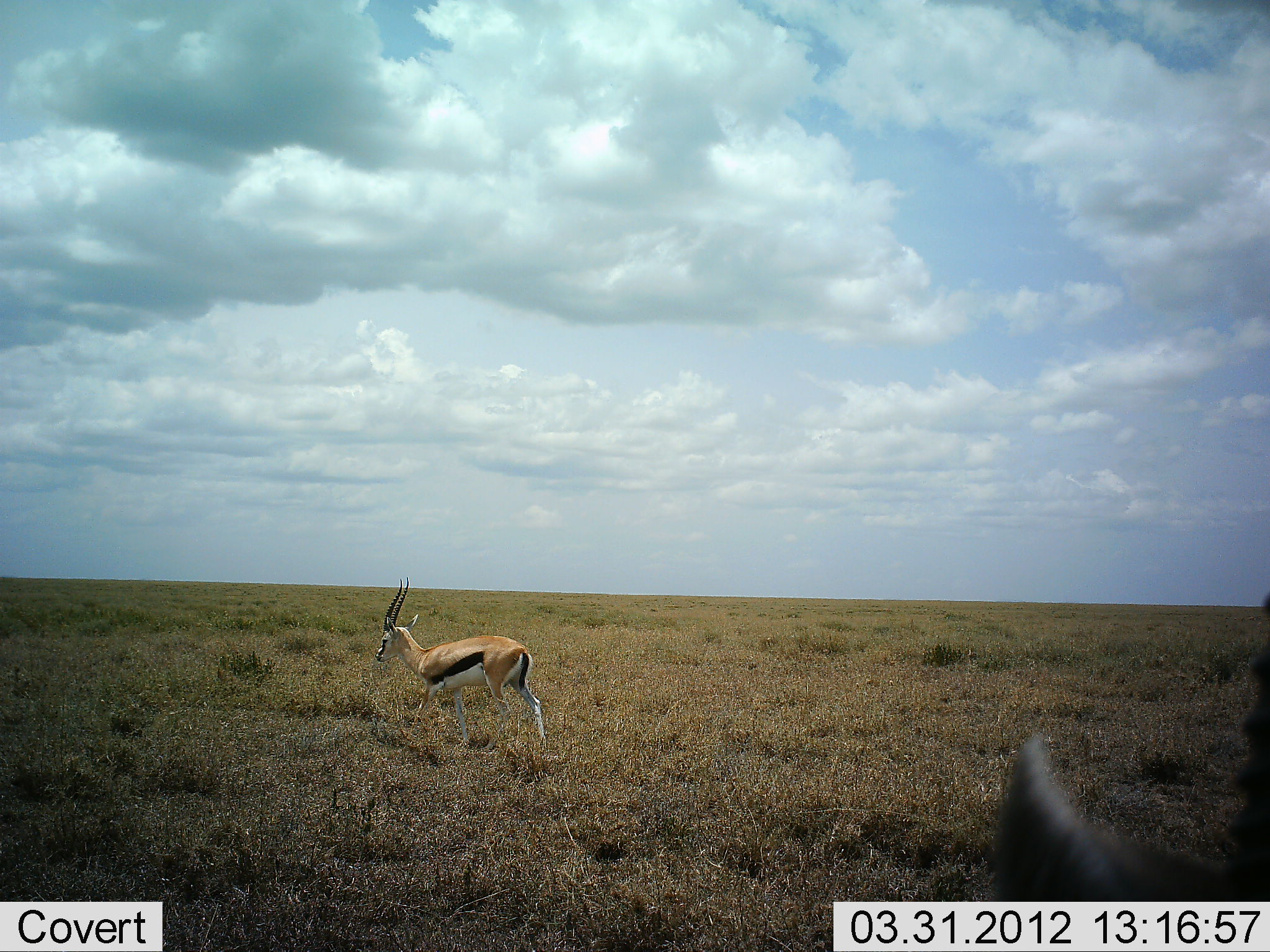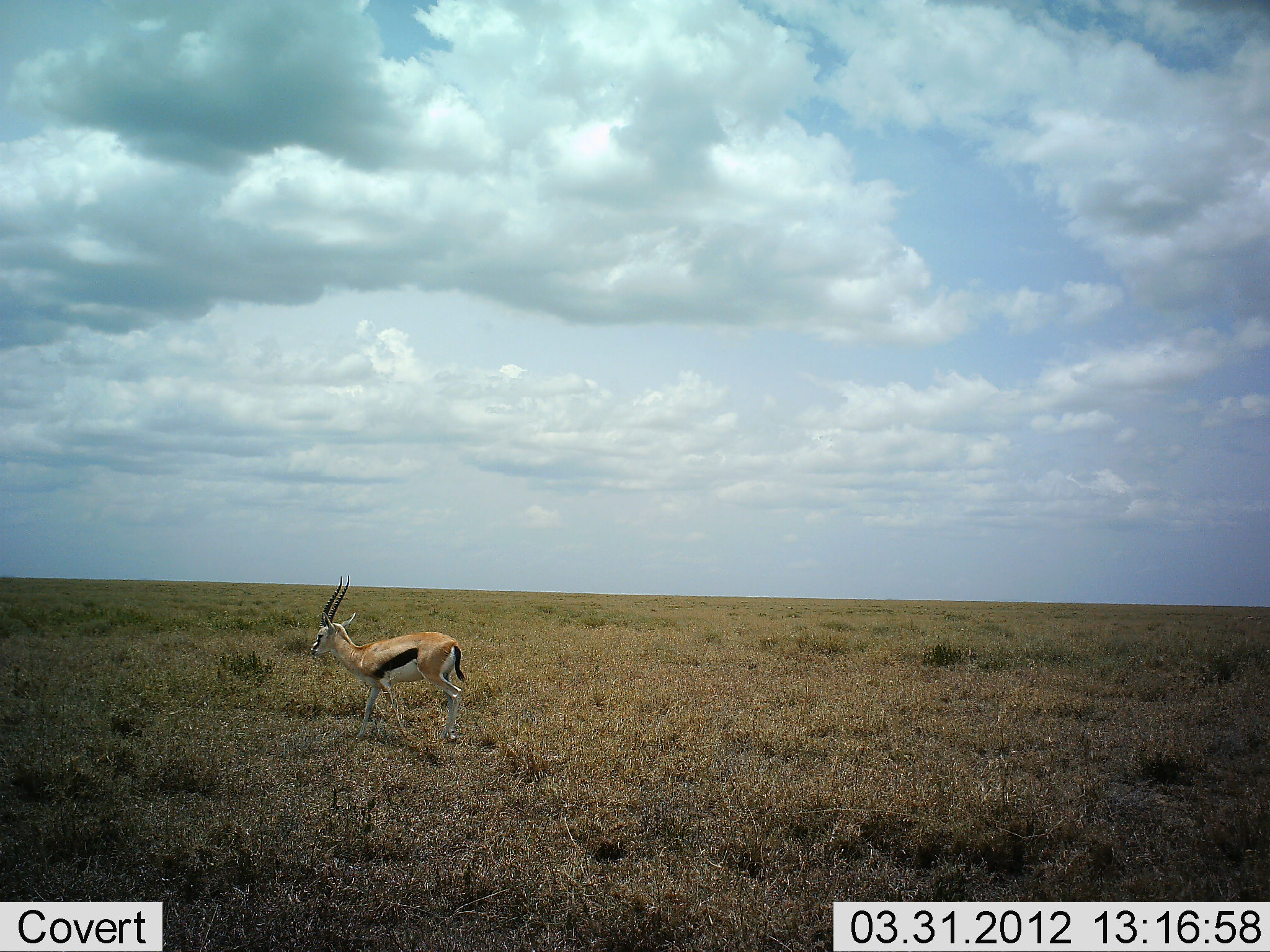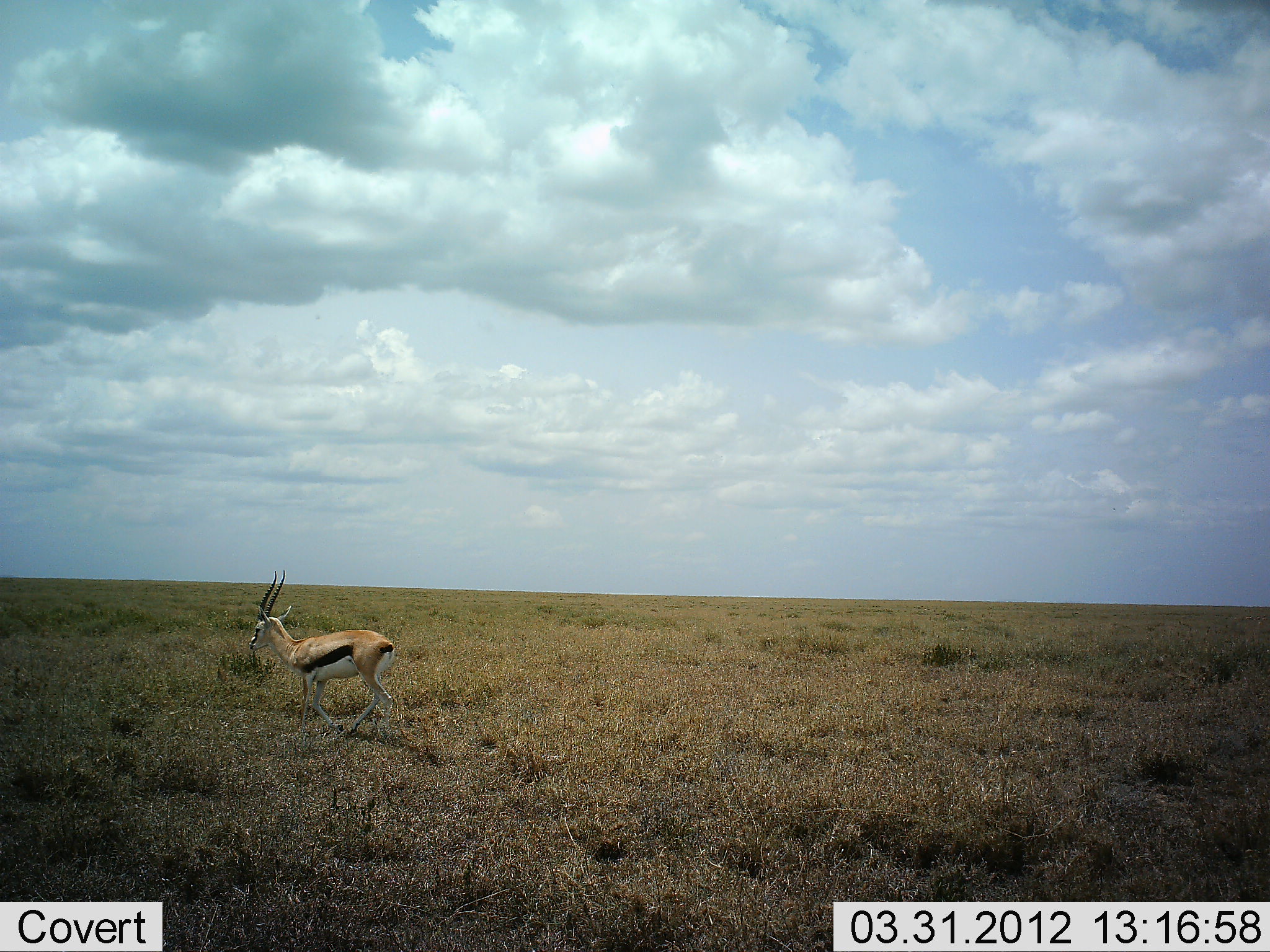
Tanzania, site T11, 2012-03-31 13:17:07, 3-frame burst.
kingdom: Animalia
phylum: Chordata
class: Mammalia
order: Artiodactyla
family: Bovidae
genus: Eudorcas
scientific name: Eudorcas thomsonii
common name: thomson's gazelle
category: gazellethomsons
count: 2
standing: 26%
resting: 0%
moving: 89%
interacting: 0%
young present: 0%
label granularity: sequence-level